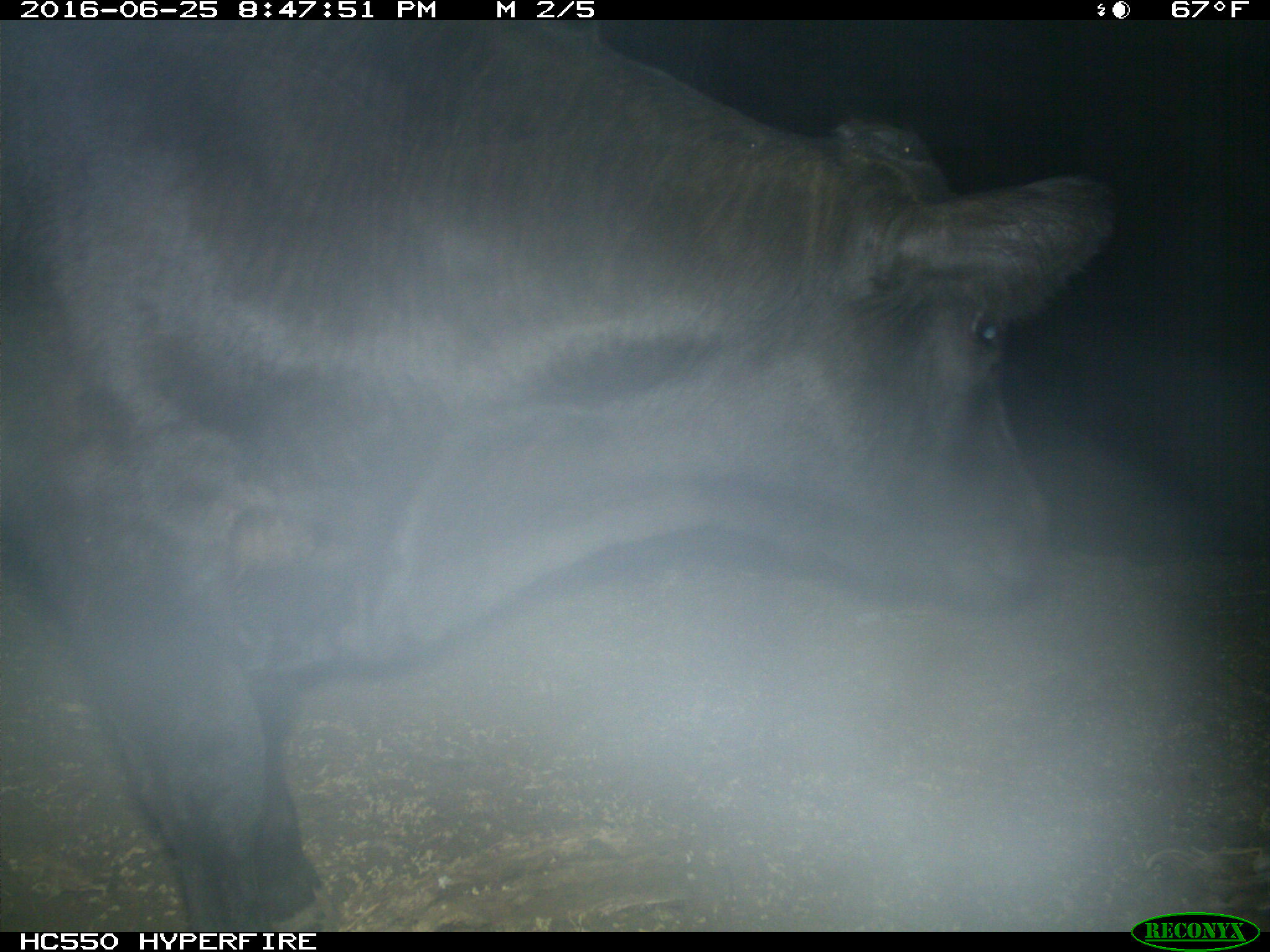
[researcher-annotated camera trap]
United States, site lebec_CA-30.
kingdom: Animalia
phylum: Chordata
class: Mammalia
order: Artiodactyla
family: Bovidae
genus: Bos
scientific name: Bos taurus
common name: domestic cow